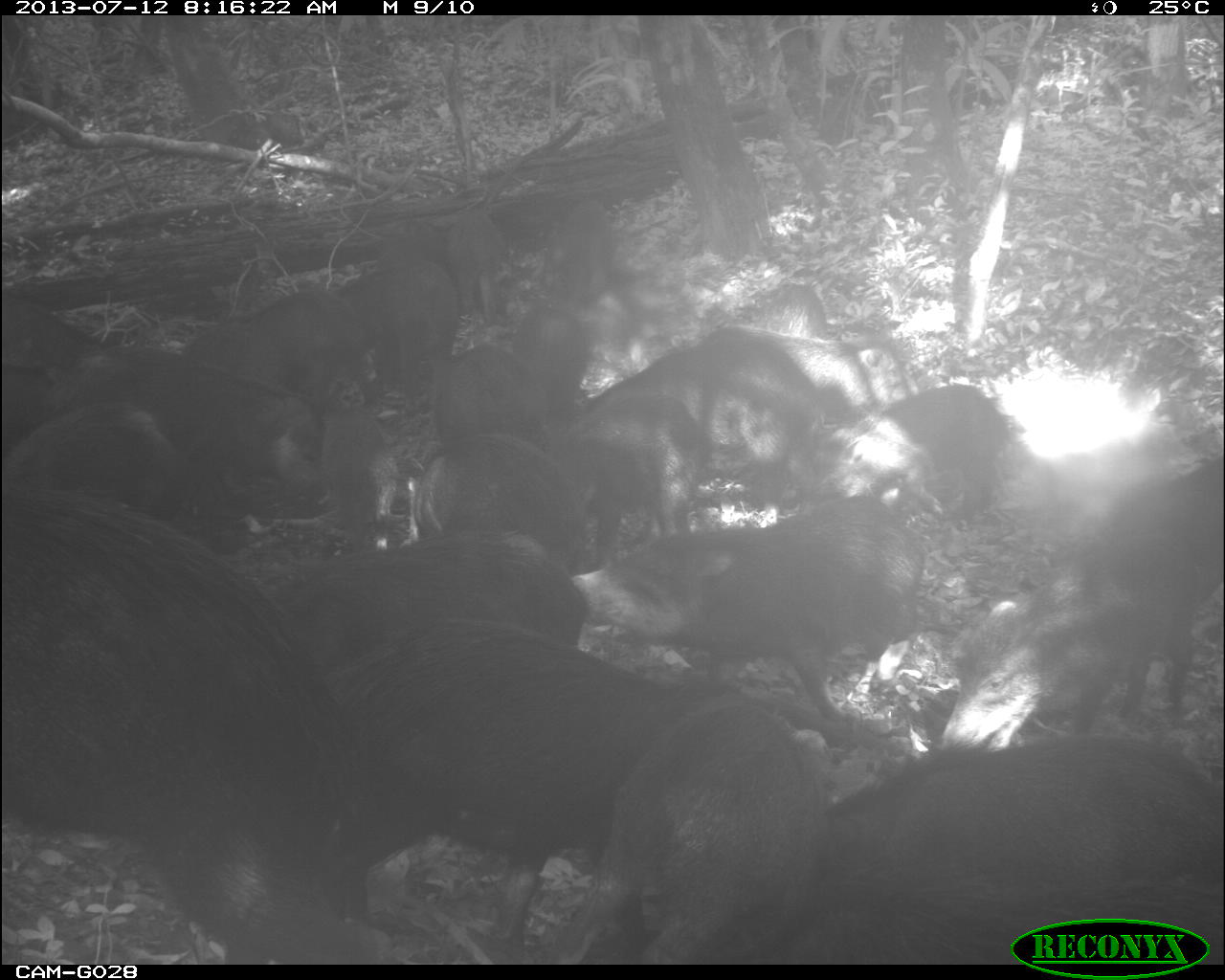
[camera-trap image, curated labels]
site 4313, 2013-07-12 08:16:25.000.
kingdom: Animalia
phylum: Chordata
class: Mammalia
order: Artiodactyla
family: Tayassuidae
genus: Tayassu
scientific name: Tayassu pecari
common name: white-lipped peccary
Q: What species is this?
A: Tayassu pecari (white-lipped peccary).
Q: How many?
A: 20.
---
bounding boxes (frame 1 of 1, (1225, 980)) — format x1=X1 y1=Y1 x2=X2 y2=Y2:
group: x1=0 y1=194 x2=1219 y2=960